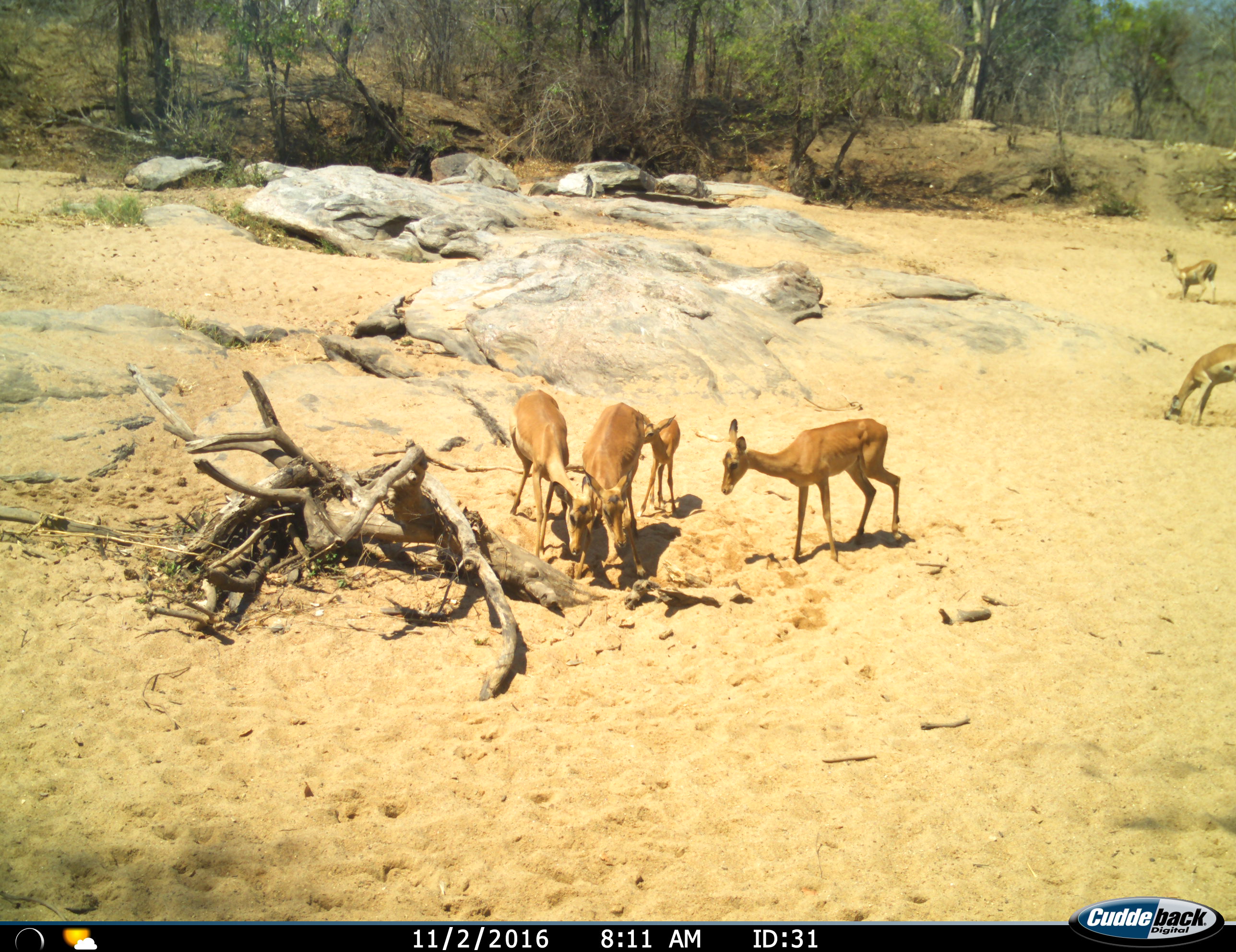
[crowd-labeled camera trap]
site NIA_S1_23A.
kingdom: Animalia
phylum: Chordata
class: Mammalia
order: Artiodactyla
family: Bovidae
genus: Aepyceros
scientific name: Aepyceros melampus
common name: impala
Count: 6.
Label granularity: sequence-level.